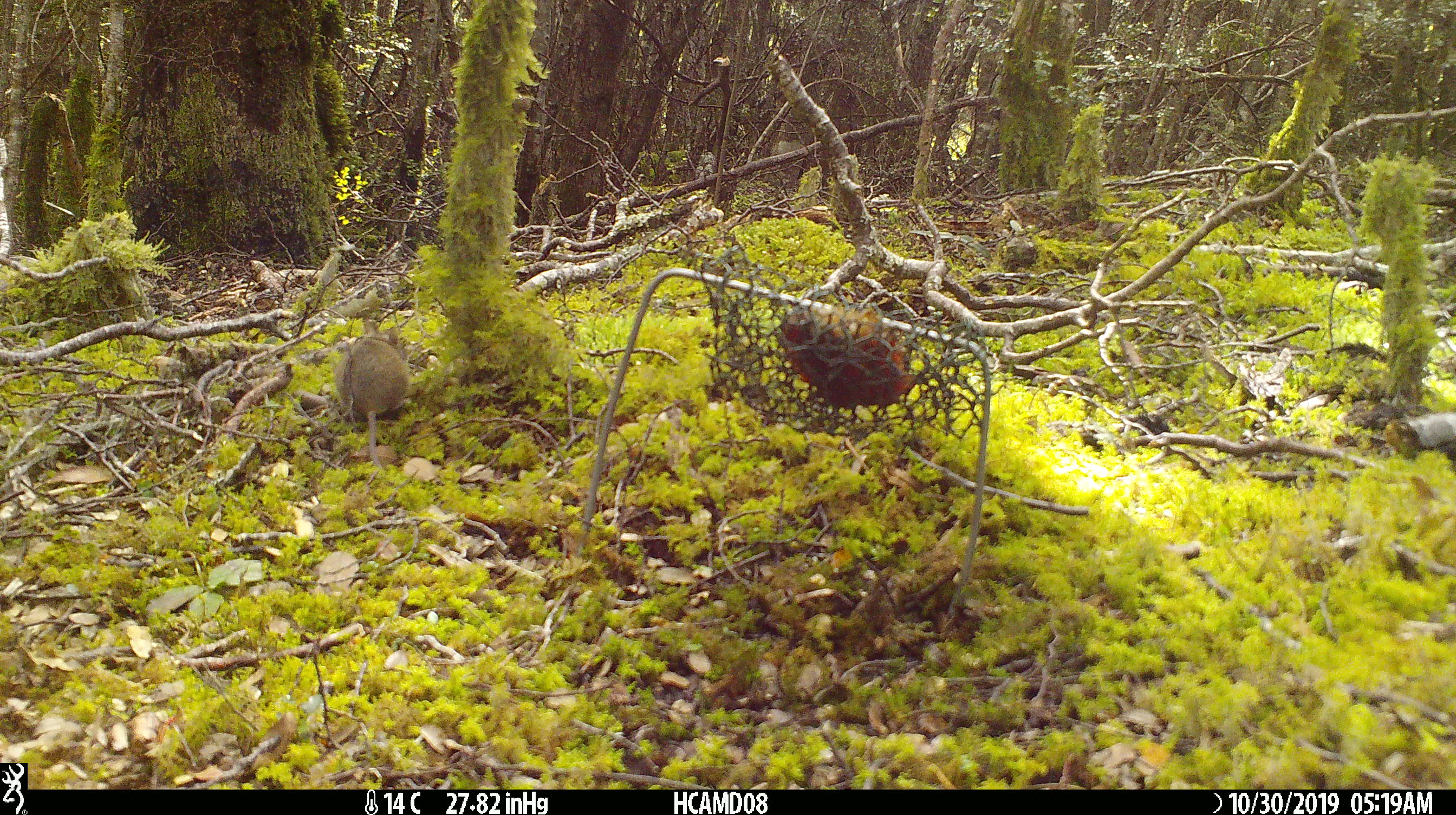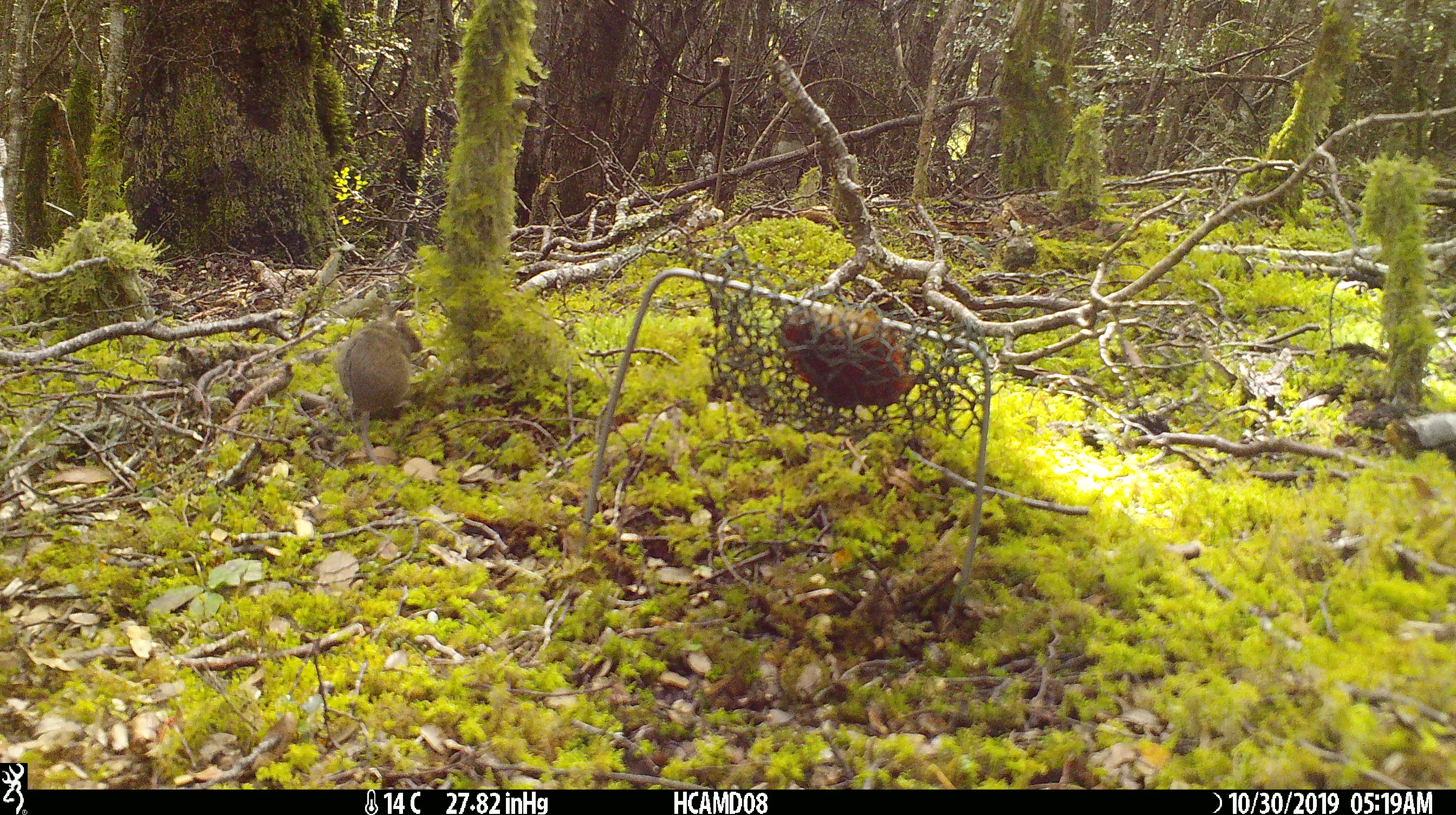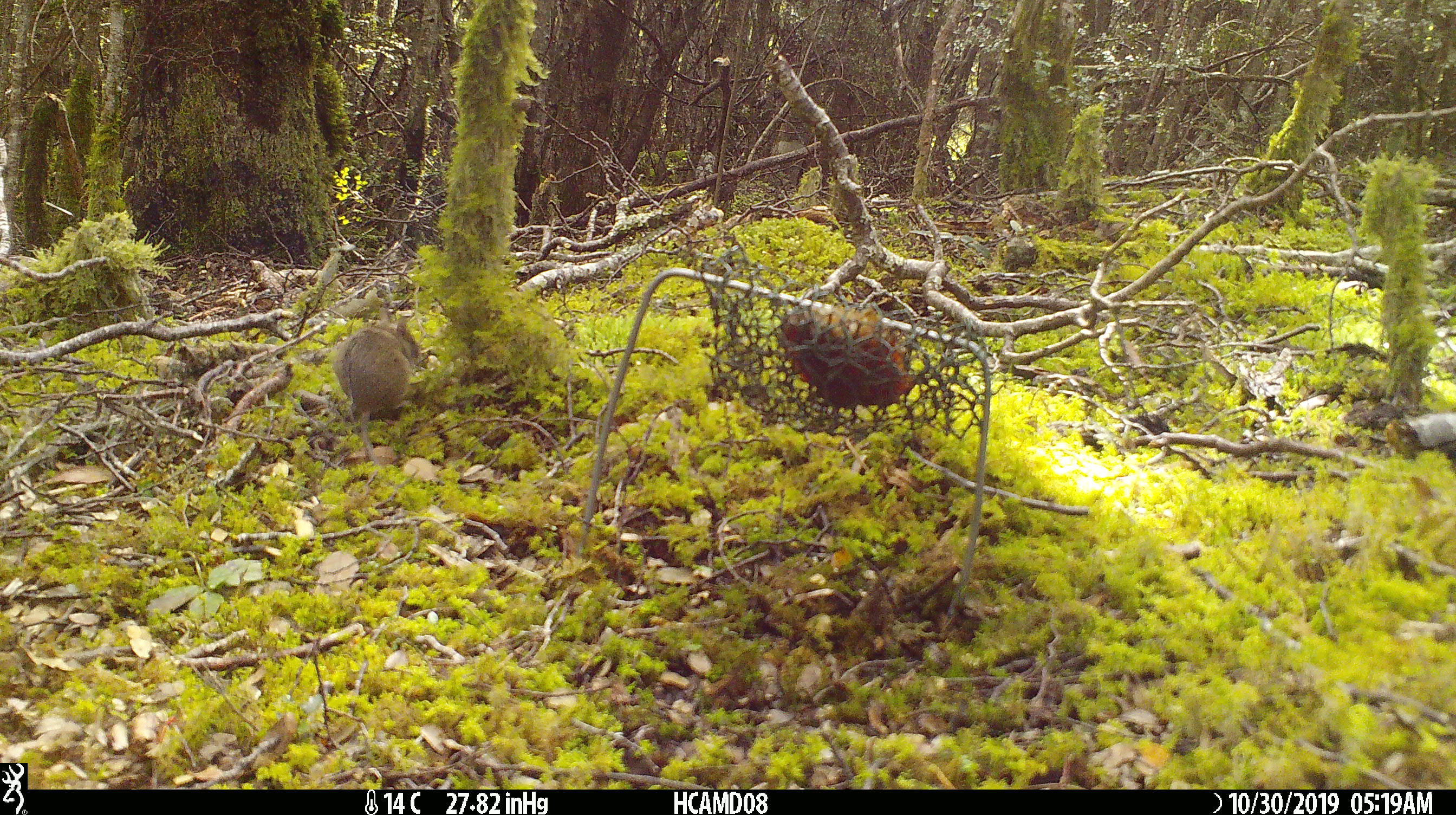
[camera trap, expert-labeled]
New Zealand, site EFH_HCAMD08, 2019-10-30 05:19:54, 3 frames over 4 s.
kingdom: Animalia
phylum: Chordata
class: Mammalia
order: Rodentia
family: Muridae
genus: Mus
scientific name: Mus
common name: mouse